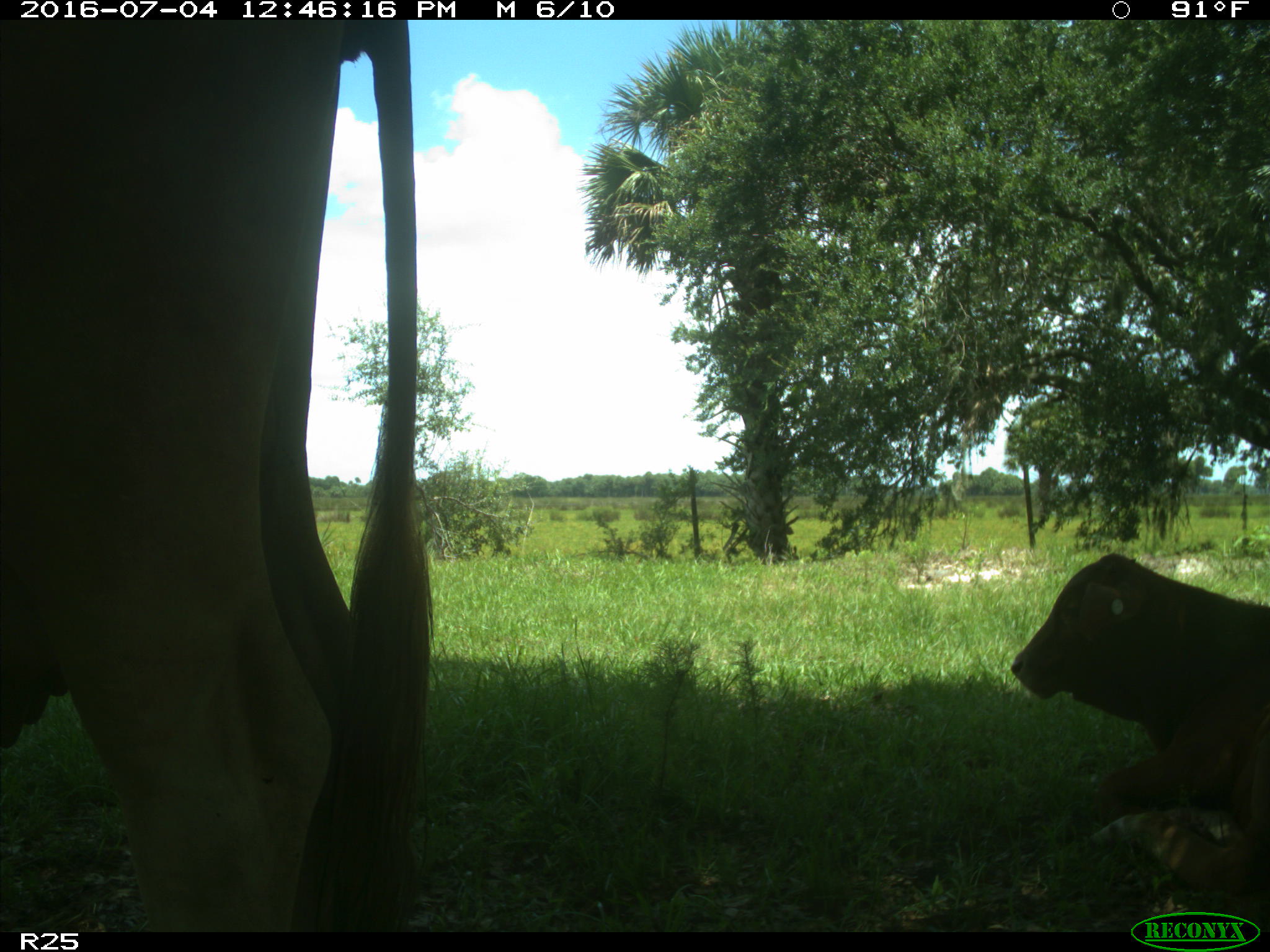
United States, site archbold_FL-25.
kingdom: Animalia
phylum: Chordata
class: Mammalia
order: Artiodactyla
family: Bovidae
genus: Bos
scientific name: Bos taurus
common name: domestic cow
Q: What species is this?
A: Bos taurus (domestic cow).